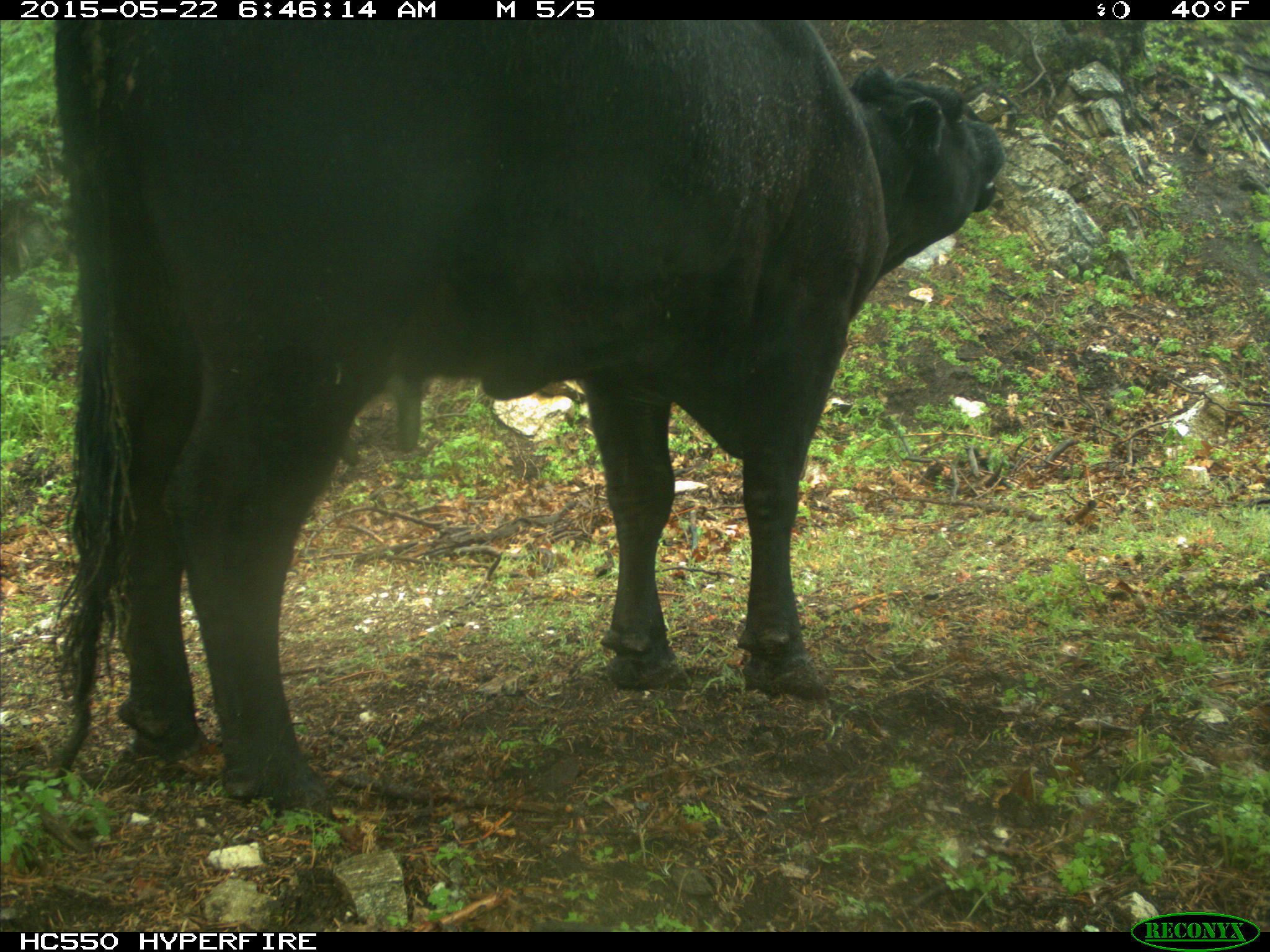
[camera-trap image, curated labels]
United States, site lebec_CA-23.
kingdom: Animalia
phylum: Chordata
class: Mammalia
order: Artiodactyla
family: Bovidae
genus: Bos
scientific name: Bos taurus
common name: domestic cow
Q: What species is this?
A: Bos taurus (domestic cow).